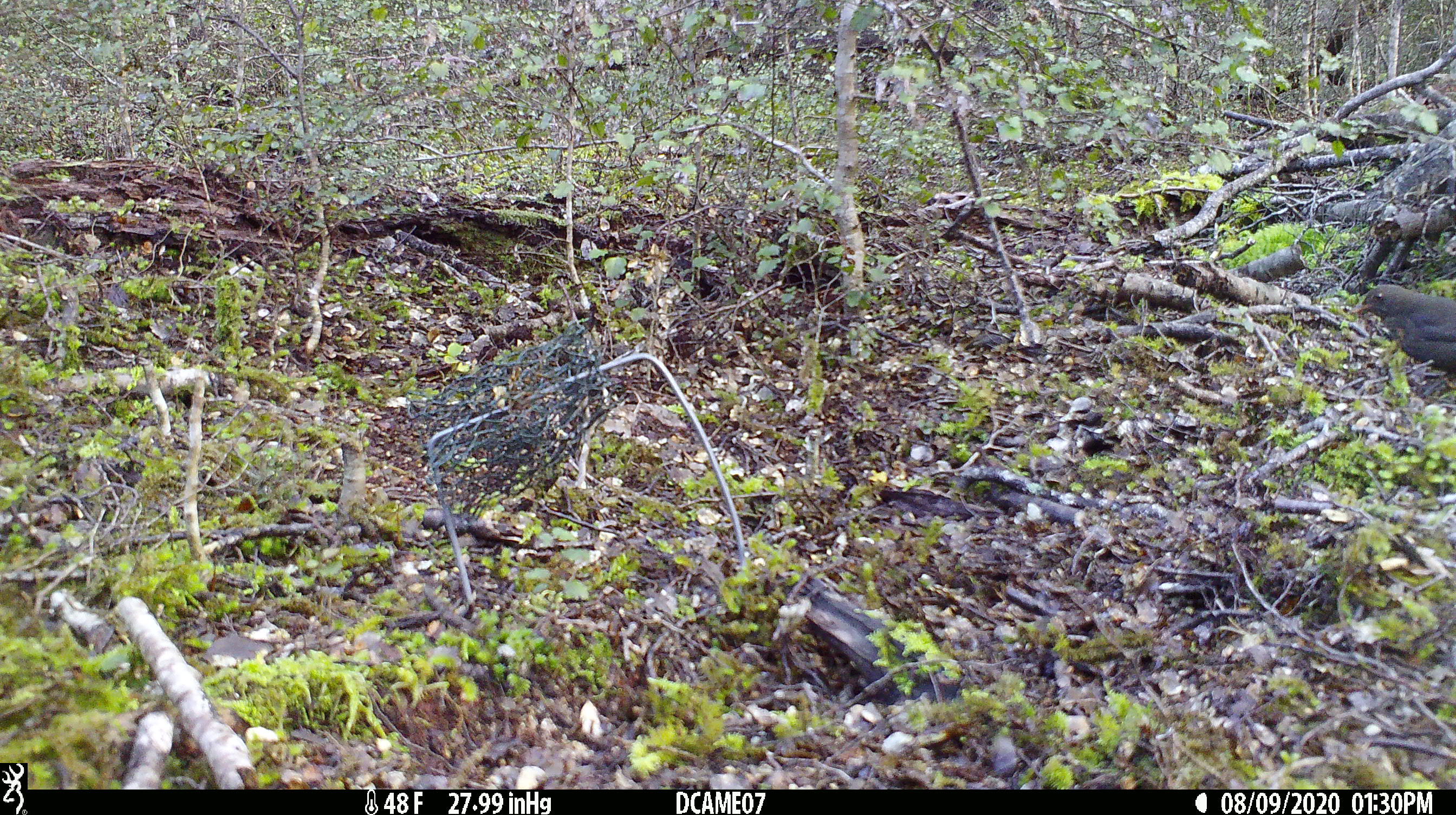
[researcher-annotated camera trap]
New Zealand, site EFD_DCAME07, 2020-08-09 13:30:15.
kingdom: Animalia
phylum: Chordata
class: Aves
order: Passeriformes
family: Turdidae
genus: Turdus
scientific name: Turdus merula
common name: eurasian blackbird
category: blackbird